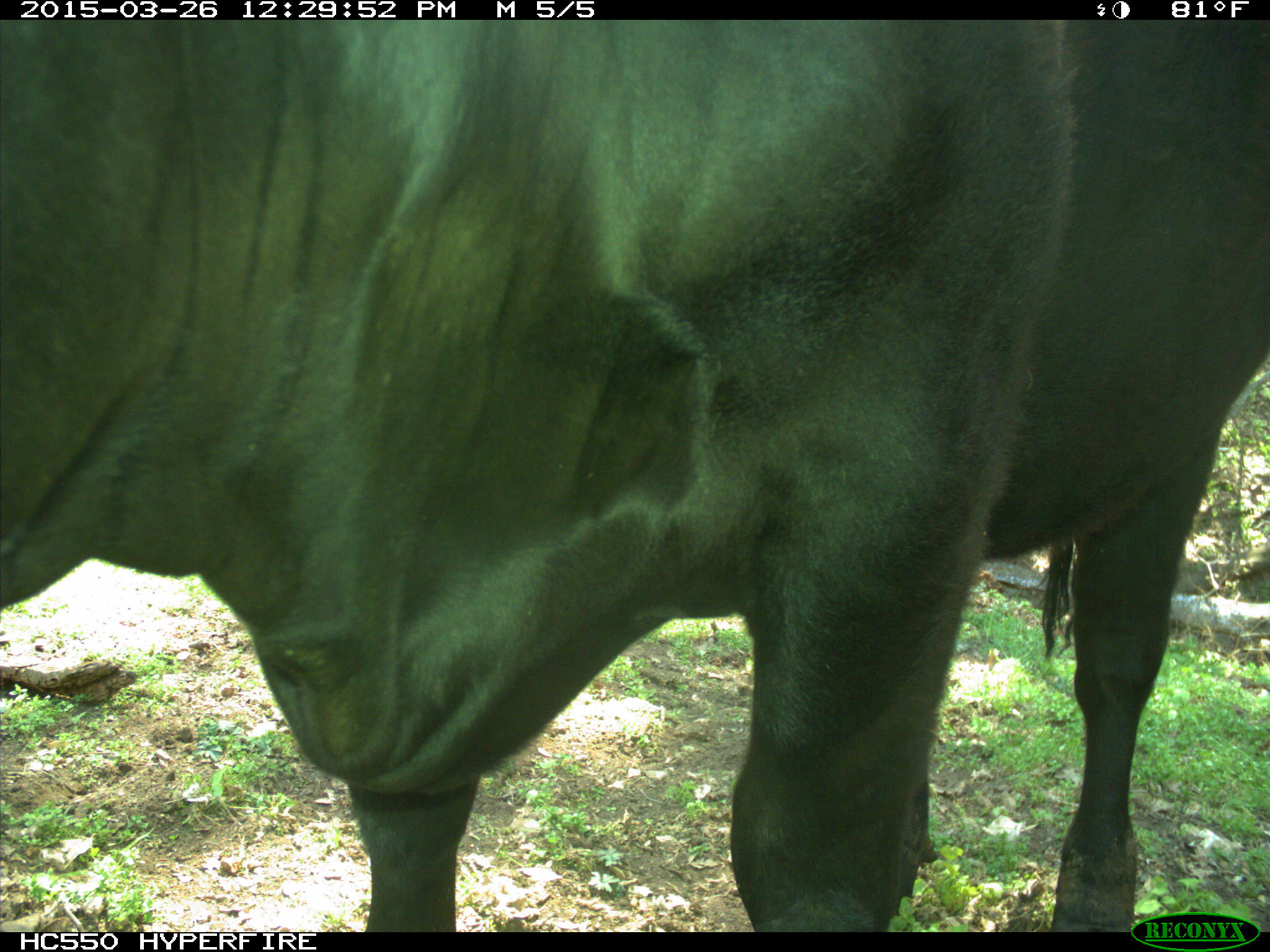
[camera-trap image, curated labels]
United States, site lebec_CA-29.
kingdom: Animalia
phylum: Chordata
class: Mammalia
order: Artiodactyla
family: Bovidae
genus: Bos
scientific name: Bos taurus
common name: domestic cow